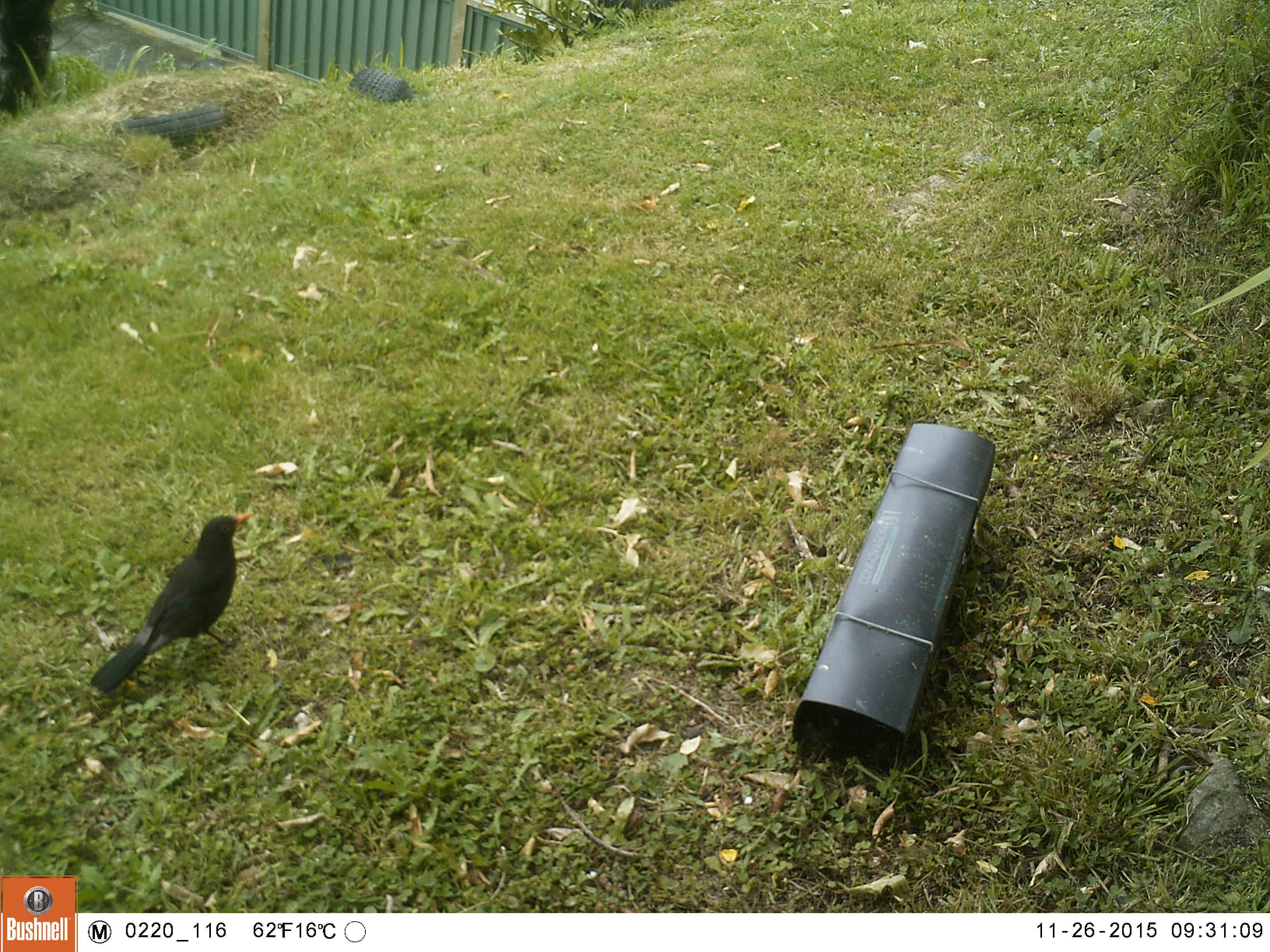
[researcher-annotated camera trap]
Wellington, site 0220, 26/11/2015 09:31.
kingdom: Animalia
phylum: Chordata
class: Aves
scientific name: Aves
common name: bird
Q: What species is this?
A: Bird (Aves).